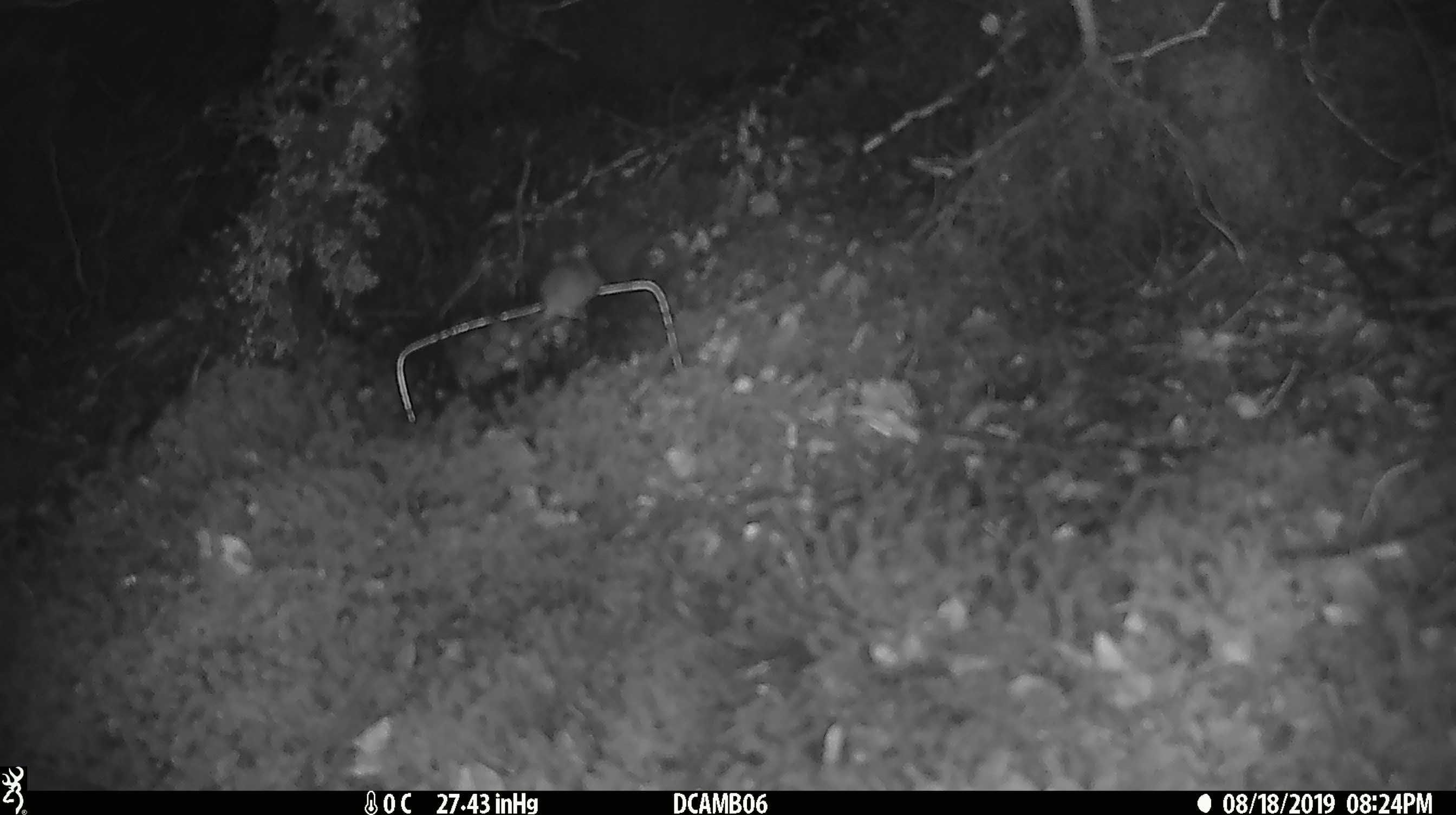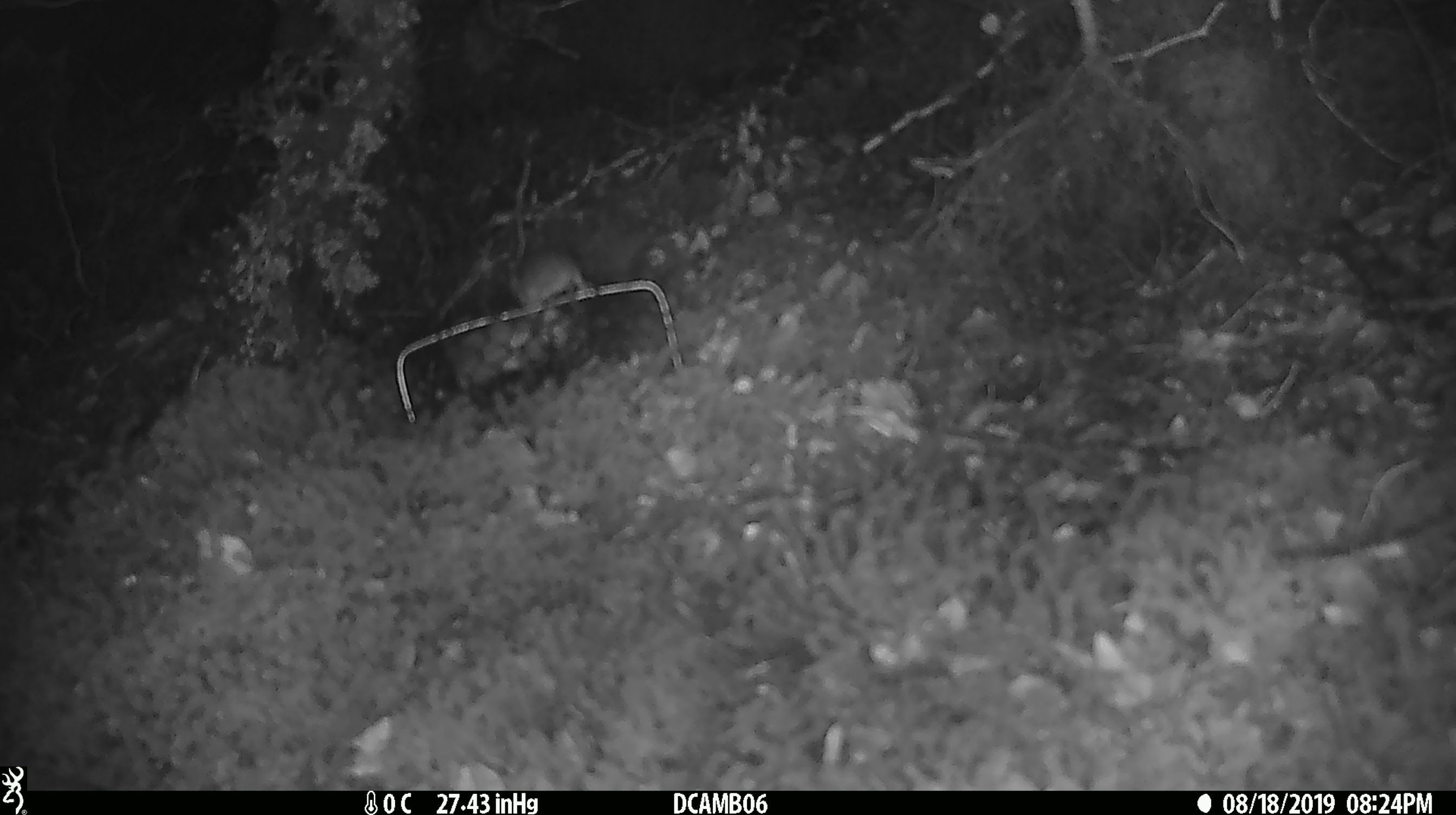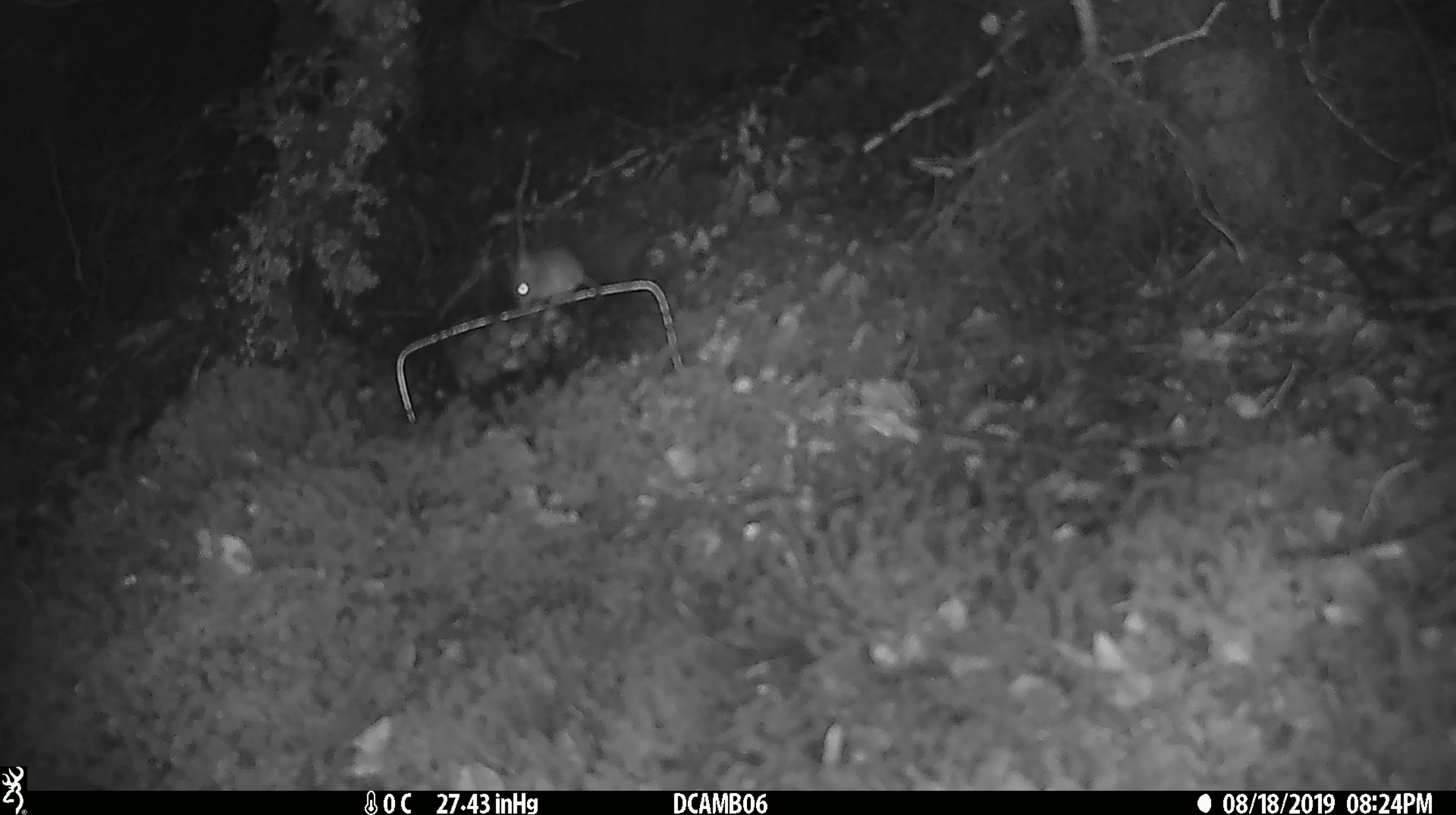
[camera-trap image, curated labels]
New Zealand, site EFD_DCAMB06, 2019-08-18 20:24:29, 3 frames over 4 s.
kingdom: Animalia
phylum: Chordata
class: Mammalia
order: Rodentia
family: Muridae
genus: Mus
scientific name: Mus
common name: mouse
Mouse (Mus).